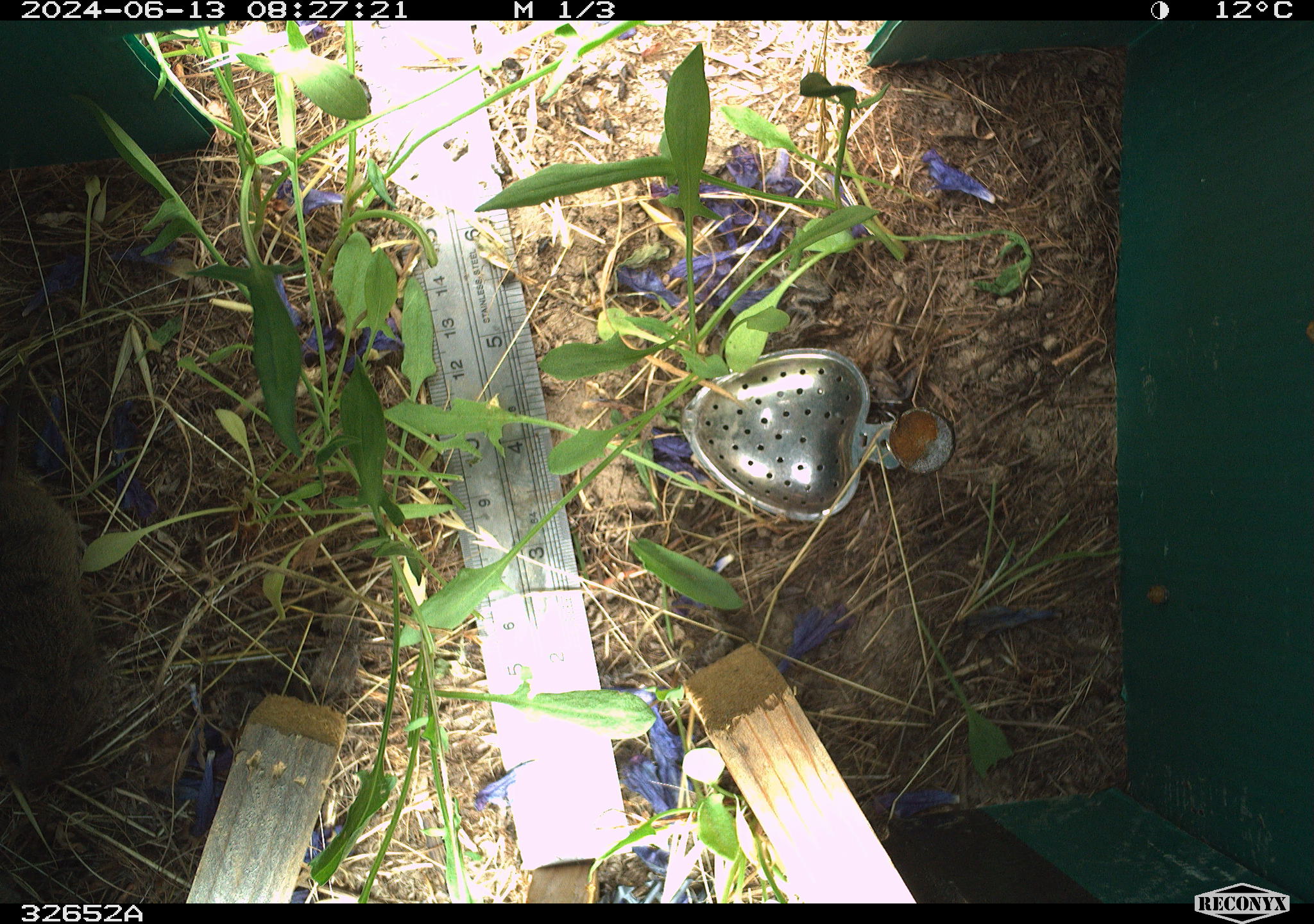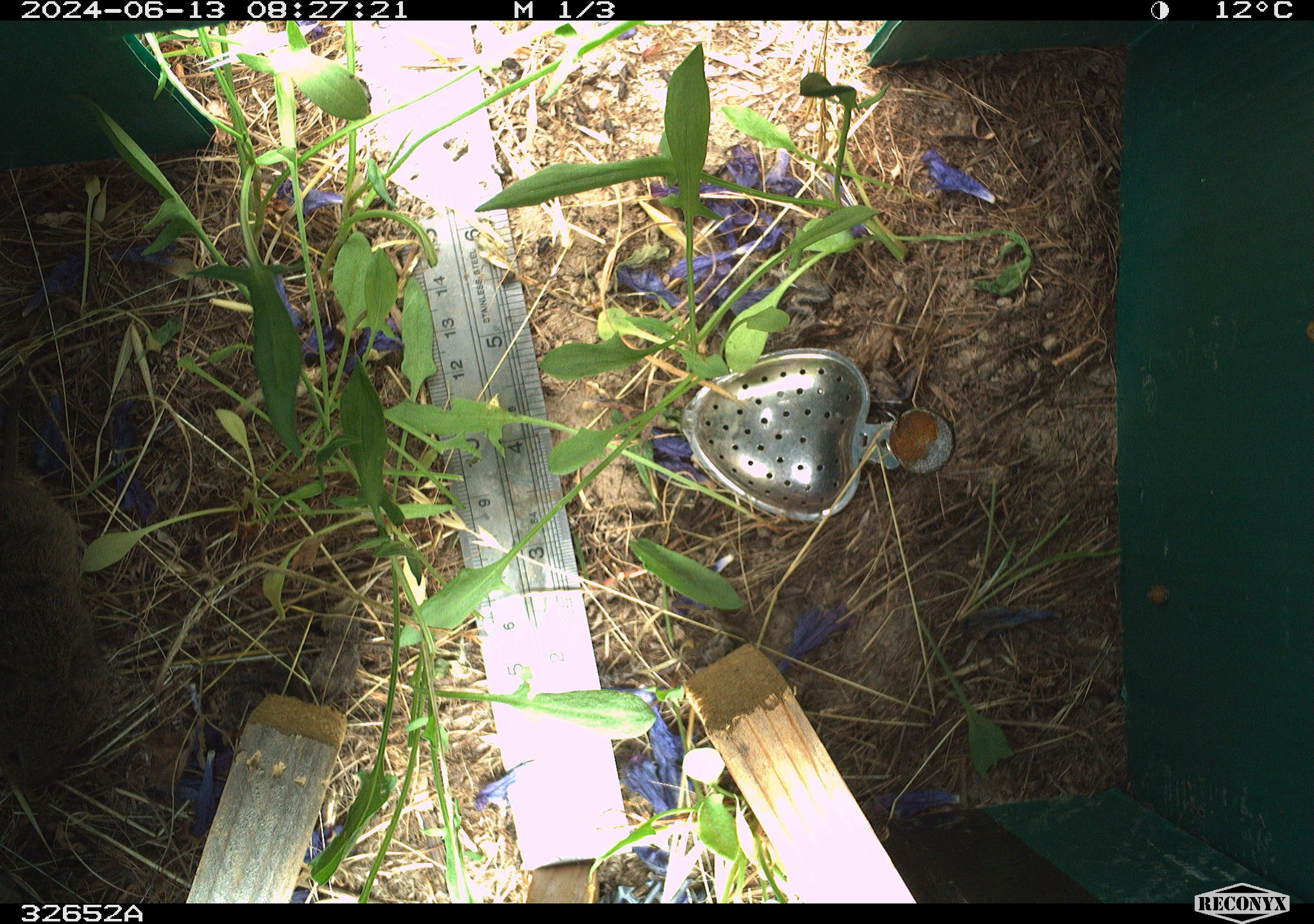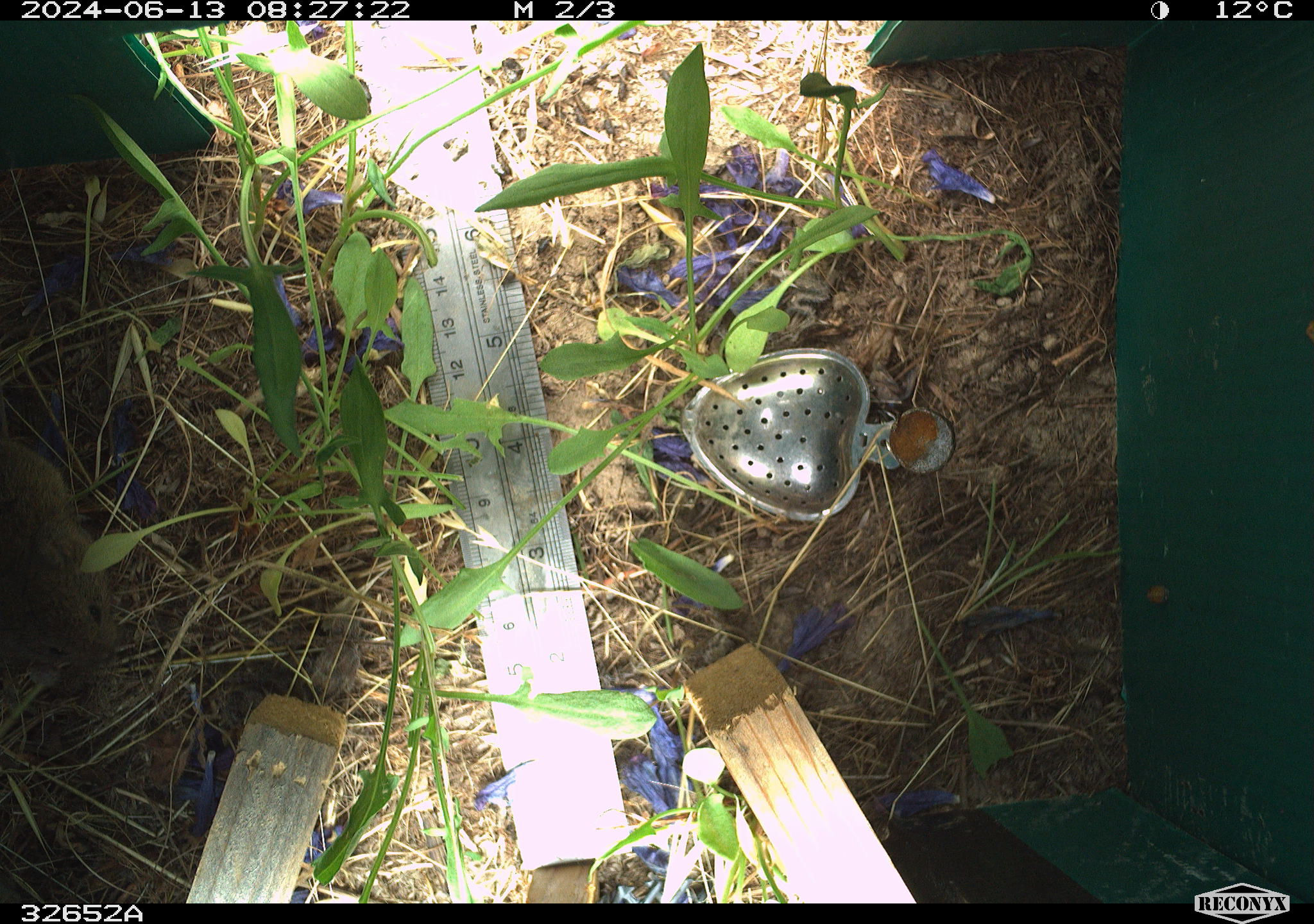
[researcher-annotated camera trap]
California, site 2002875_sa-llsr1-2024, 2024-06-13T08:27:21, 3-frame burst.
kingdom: Animalia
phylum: Chordata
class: Mammalia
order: Rodentia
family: Cricetidae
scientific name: Arvicolinae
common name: voles, lemmings, and muskrats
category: arvicolinae subfamily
Arvicolinae subfamily (voles, lemmings, and muskrats) (Arvicolinae).